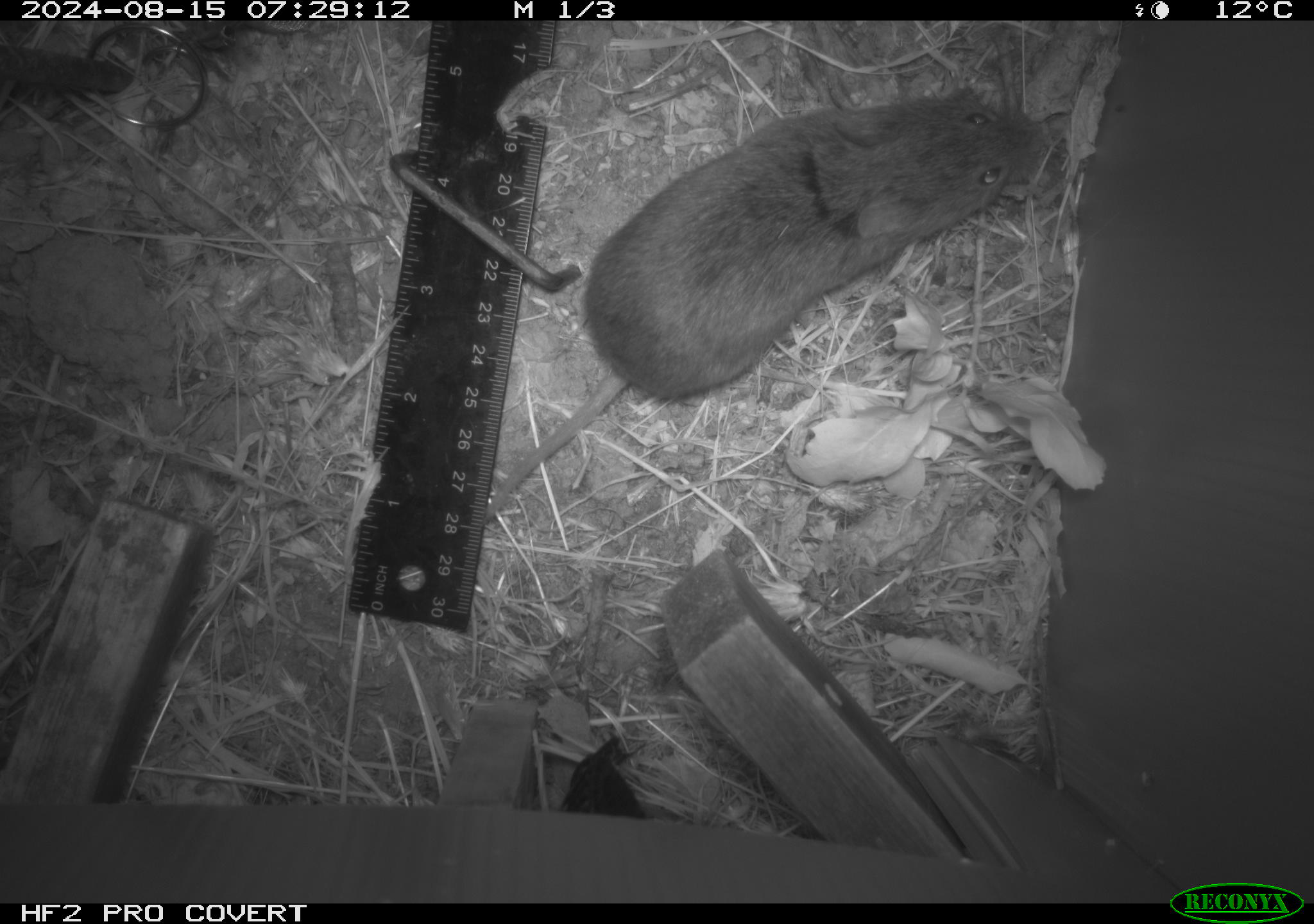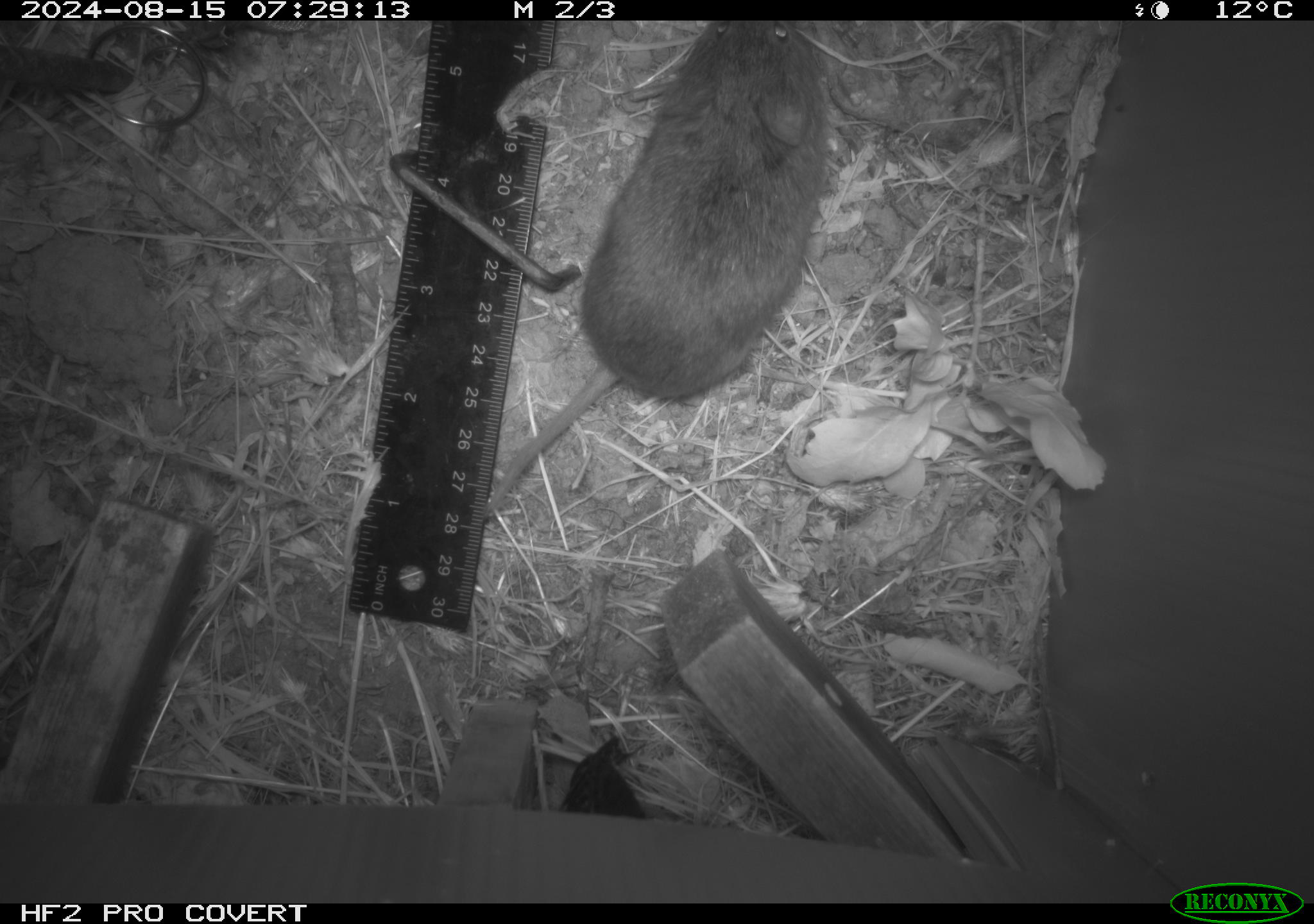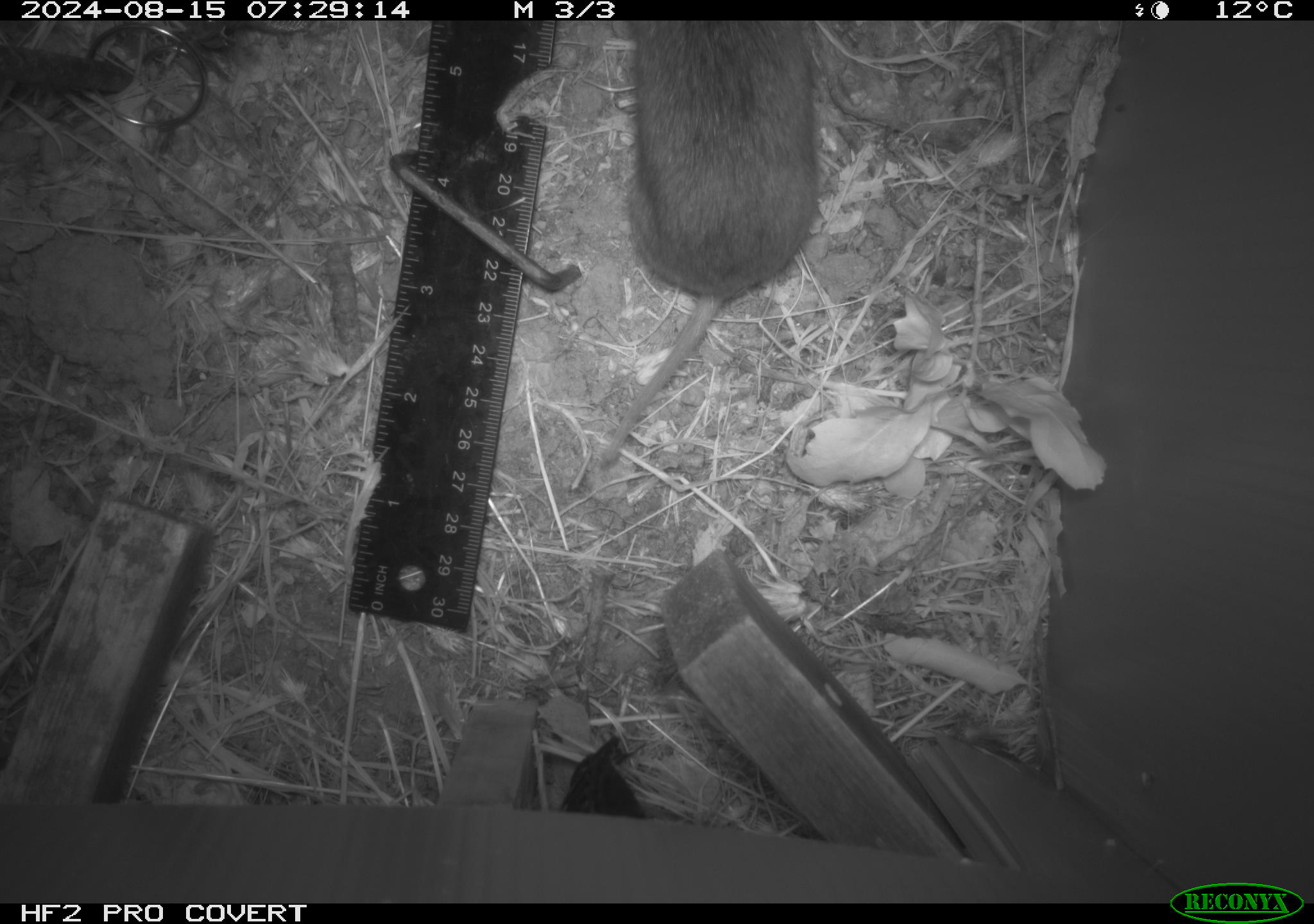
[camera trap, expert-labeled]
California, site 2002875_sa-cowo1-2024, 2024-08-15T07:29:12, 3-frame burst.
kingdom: Animalia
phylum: Chordata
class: Mammalia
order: Rodentia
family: Cricetidae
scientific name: Arvicolinae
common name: voles, lemmings, and muskrats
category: arvicolinae subfamily